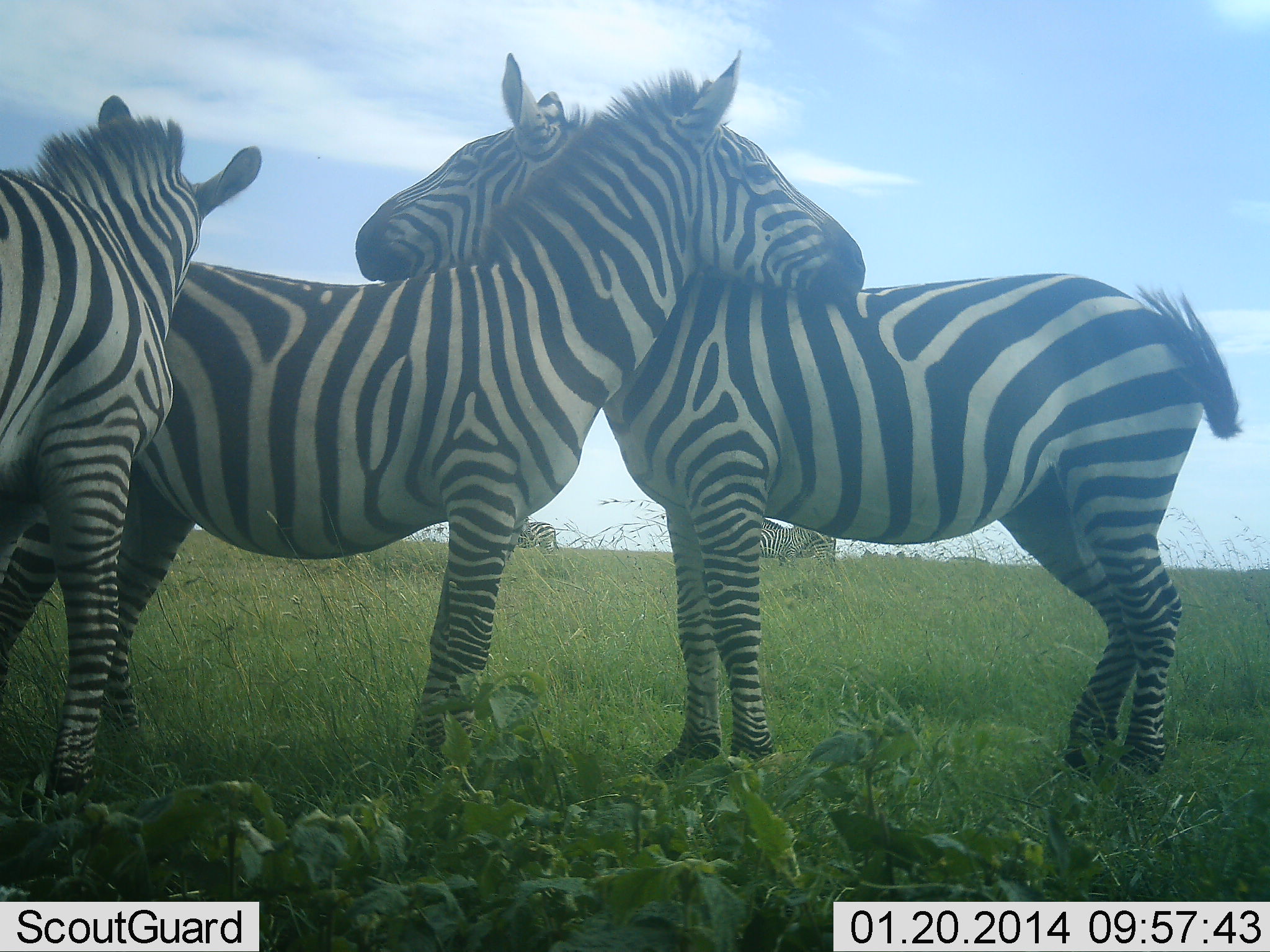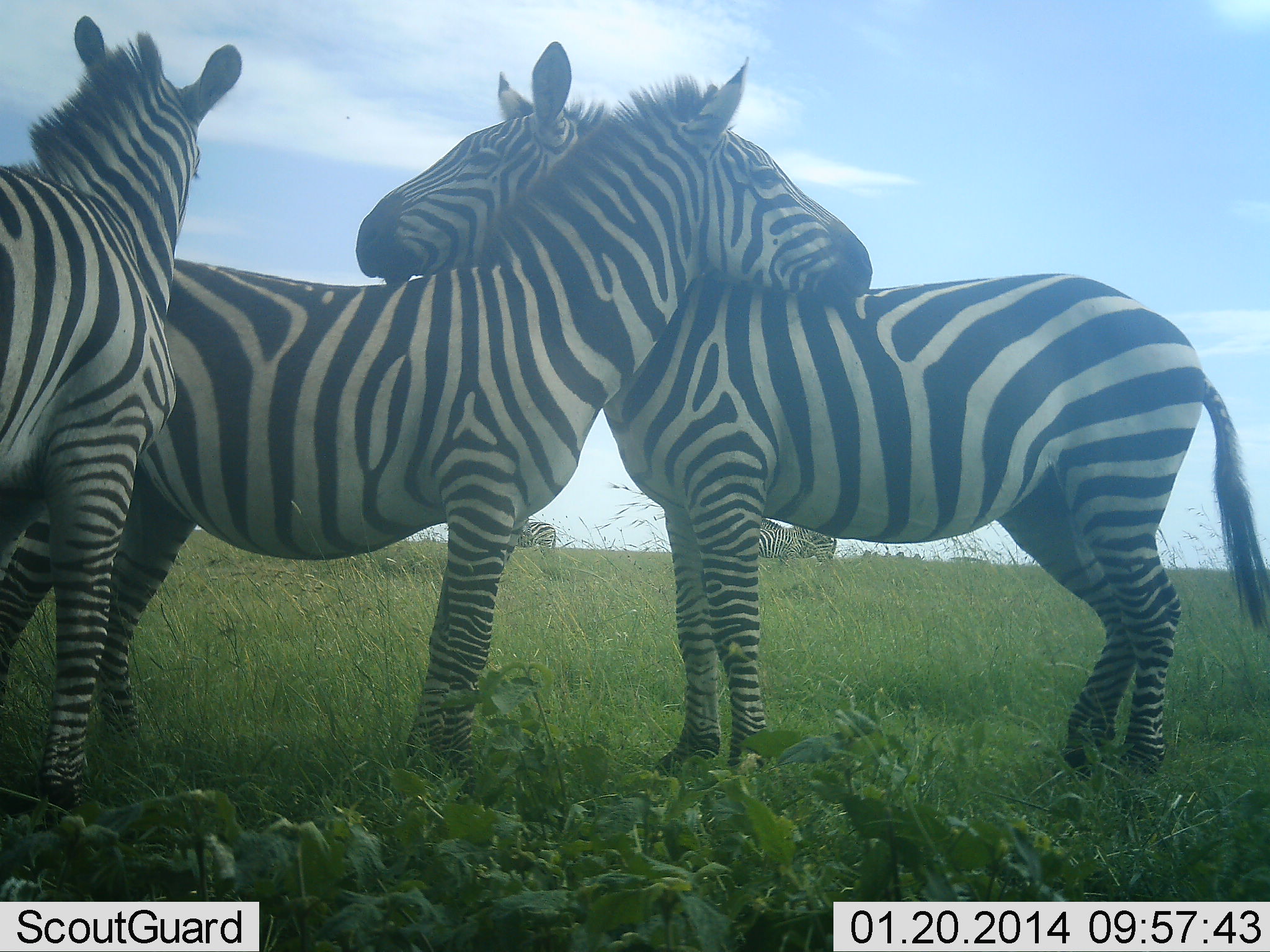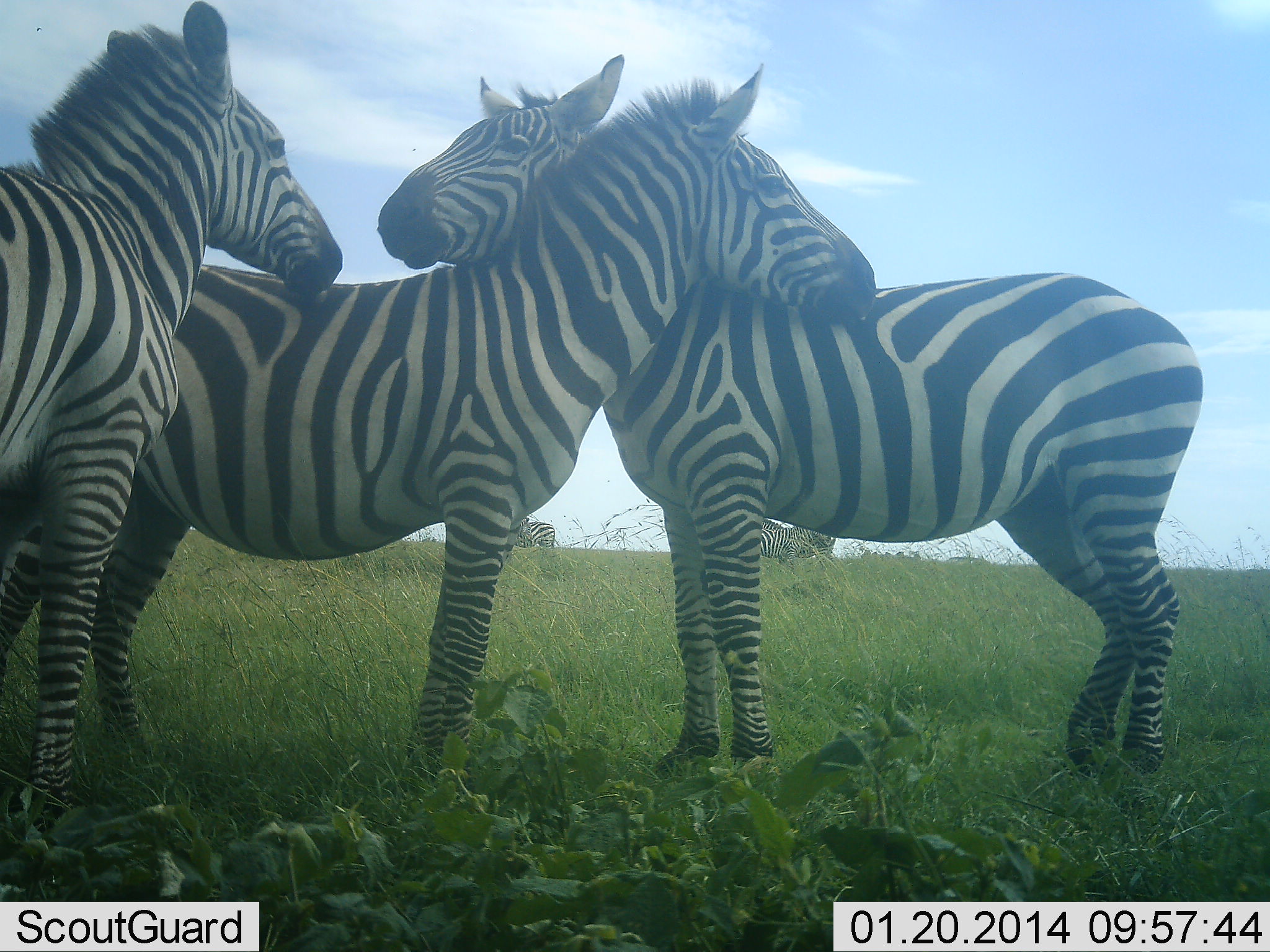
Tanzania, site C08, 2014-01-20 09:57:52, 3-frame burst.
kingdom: Animalia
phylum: Chordata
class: Mammalia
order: Perissodactyla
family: Equidae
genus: Equus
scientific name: Equus quagga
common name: plains zebra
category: zebra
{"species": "zebra (plains zebra) (Equus quagga)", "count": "6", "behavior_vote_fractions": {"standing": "90%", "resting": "0%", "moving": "0%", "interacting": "100%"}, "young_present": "0%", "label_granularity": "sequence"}